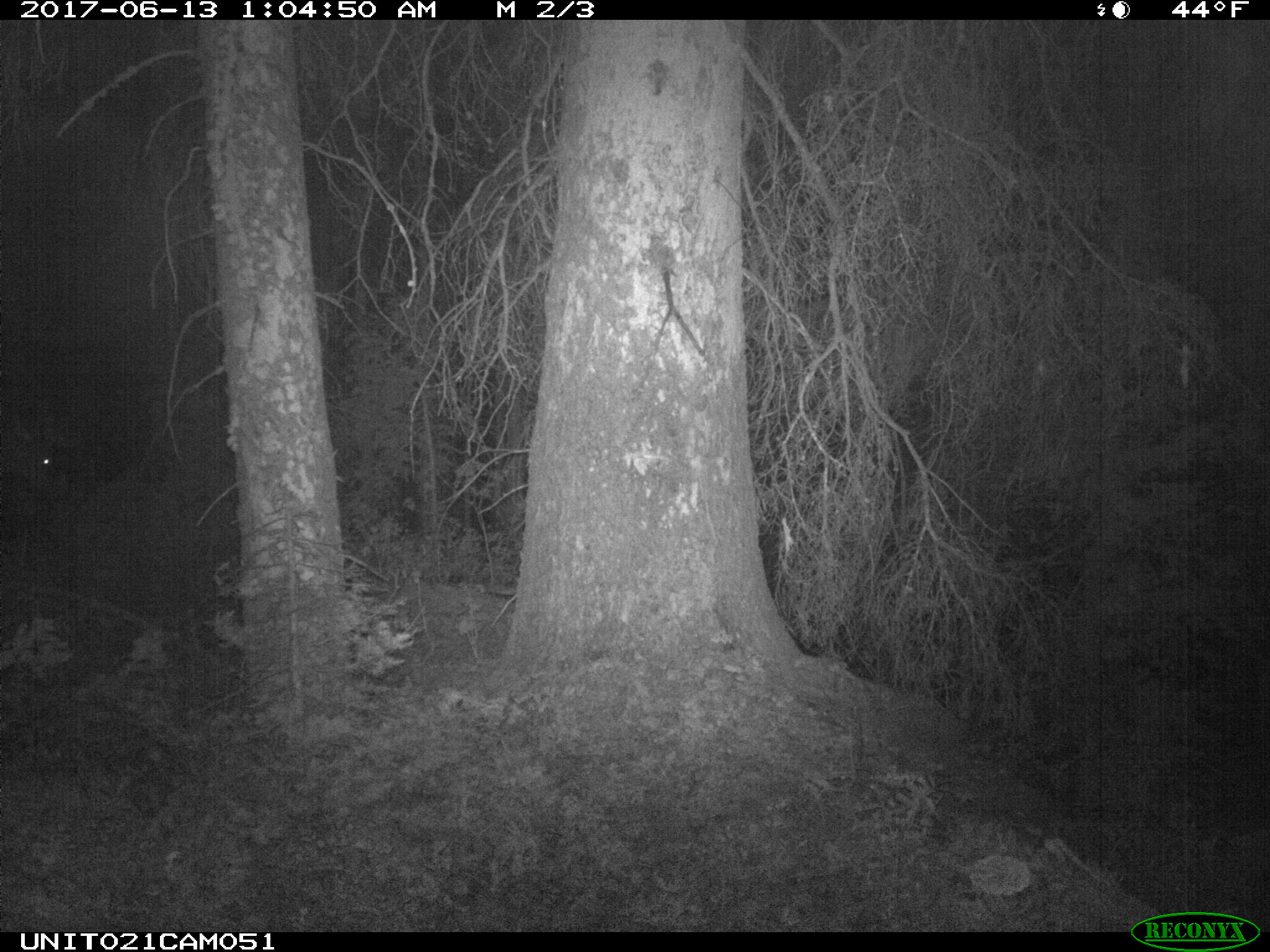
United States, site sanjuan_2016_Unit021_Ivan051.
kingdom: Animalia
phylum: Chordata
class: Mammalia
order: Artiodactyla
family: Cervidae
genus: Cervus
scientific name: Cervus elaphus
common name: red deer